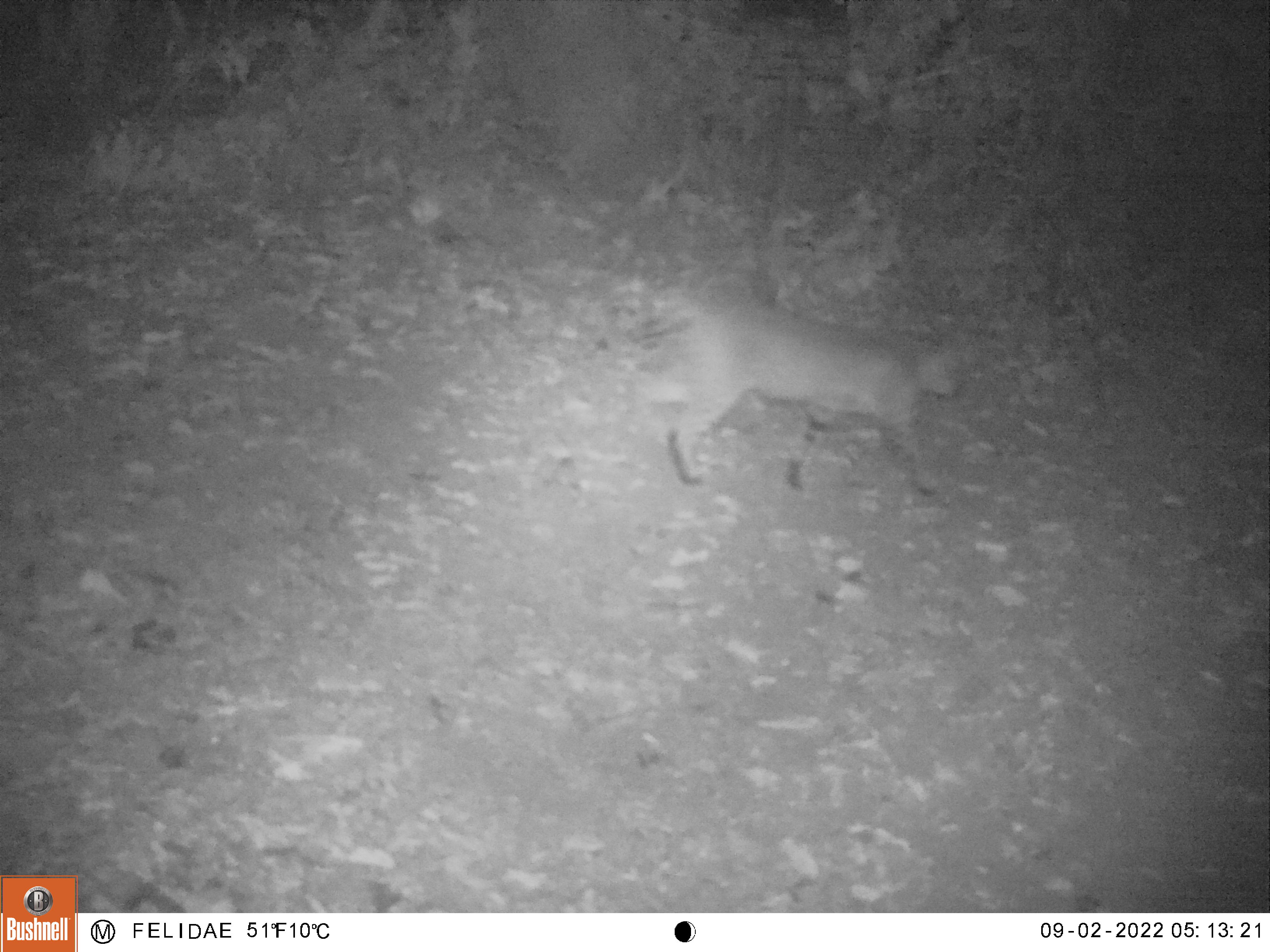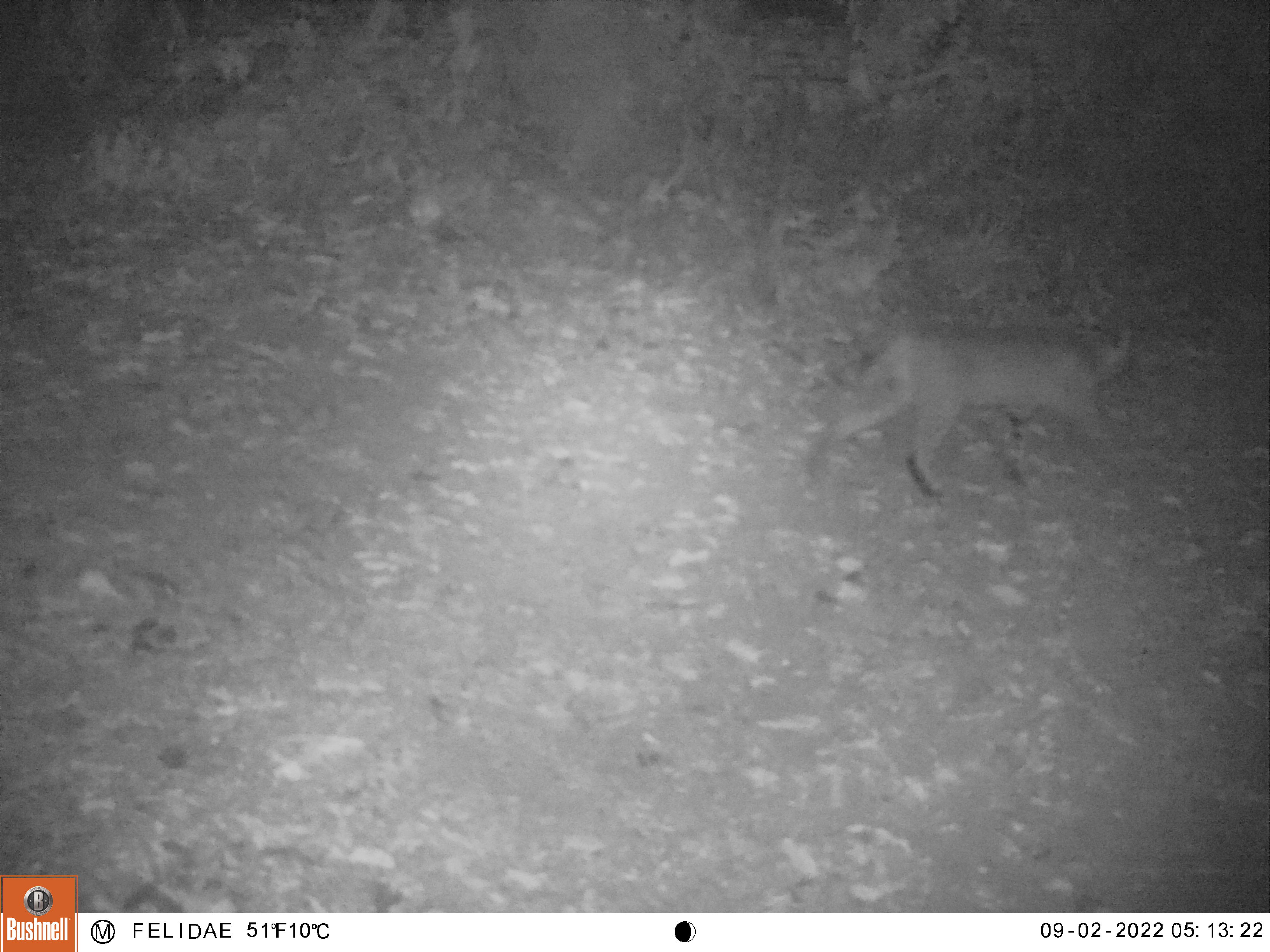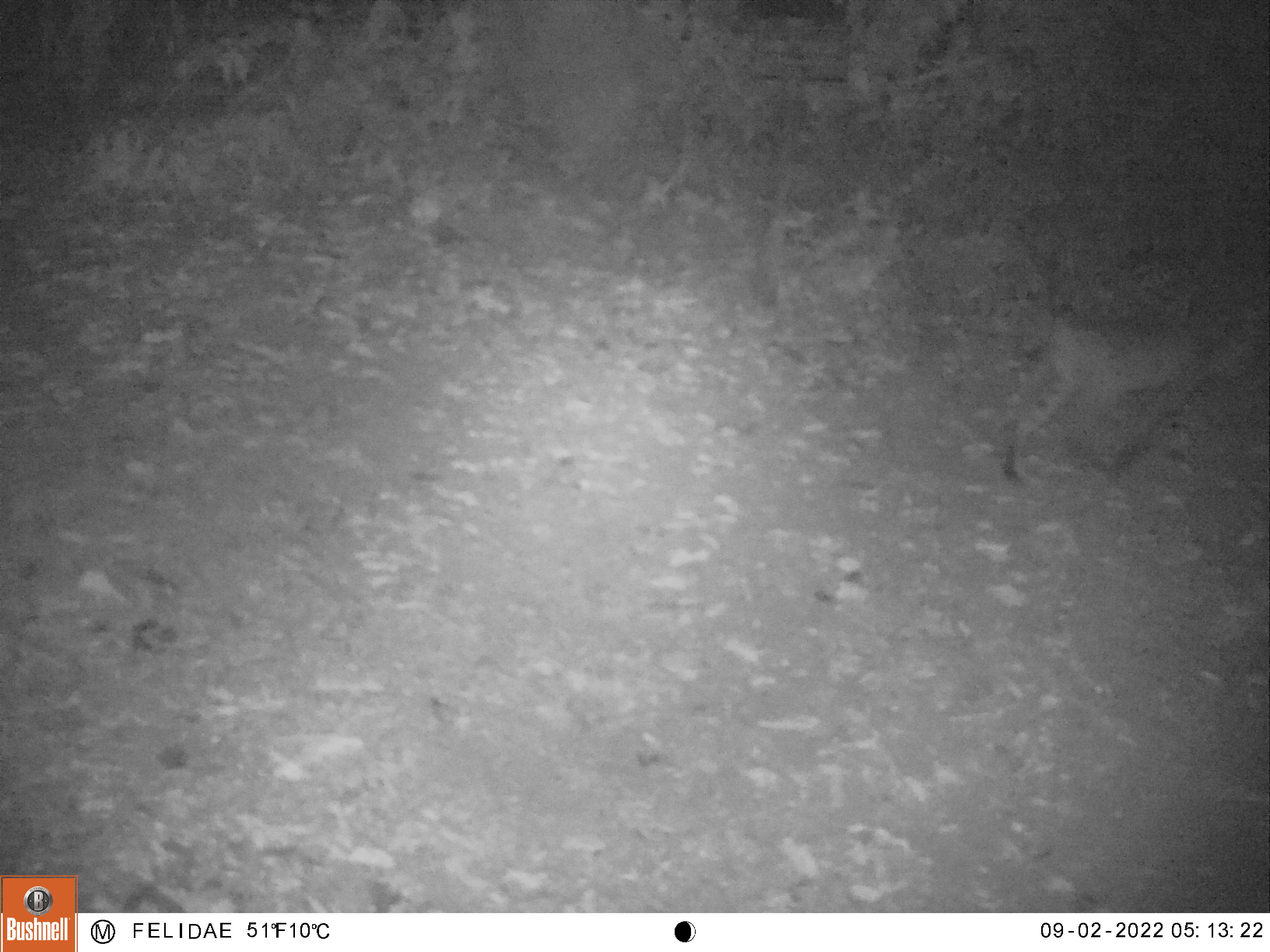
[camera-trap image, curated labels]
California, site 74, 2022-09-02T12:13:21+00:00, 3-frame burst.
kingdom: Animalia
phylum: Chordata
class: Mammalia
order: Carnivora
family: Felidae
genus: Lynx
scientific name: Lynx rufus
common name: bobcat